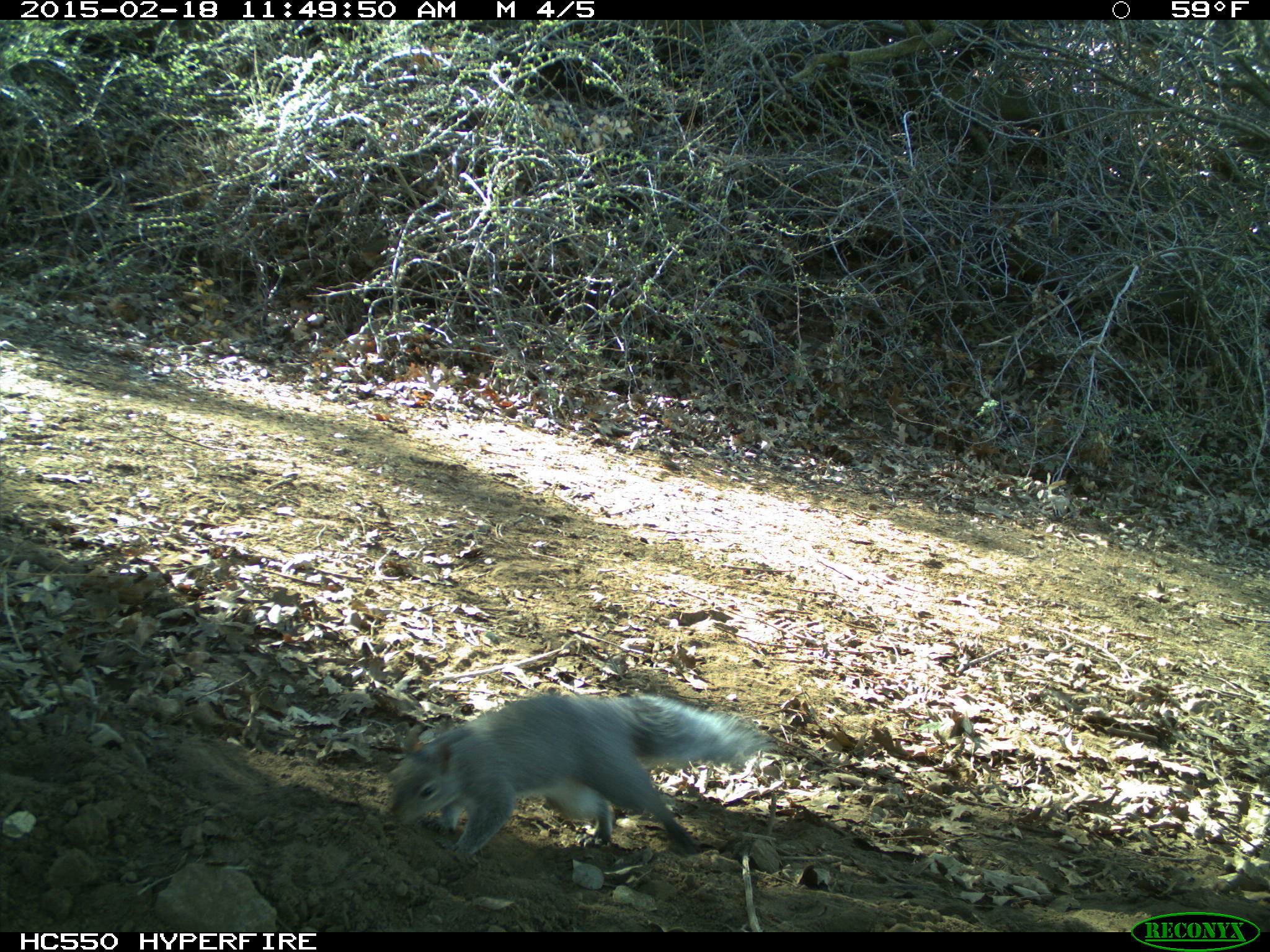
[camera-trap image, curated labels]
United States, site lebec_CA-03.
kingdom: Animalia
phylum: Chordata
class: Mammalia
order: Rodentia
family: Sciuridae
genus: Sciurus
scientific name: Sciurus carolinensis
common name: eastern gray squirrel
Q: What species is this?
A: Sciurus carolinensis (eastern gray squirrel).